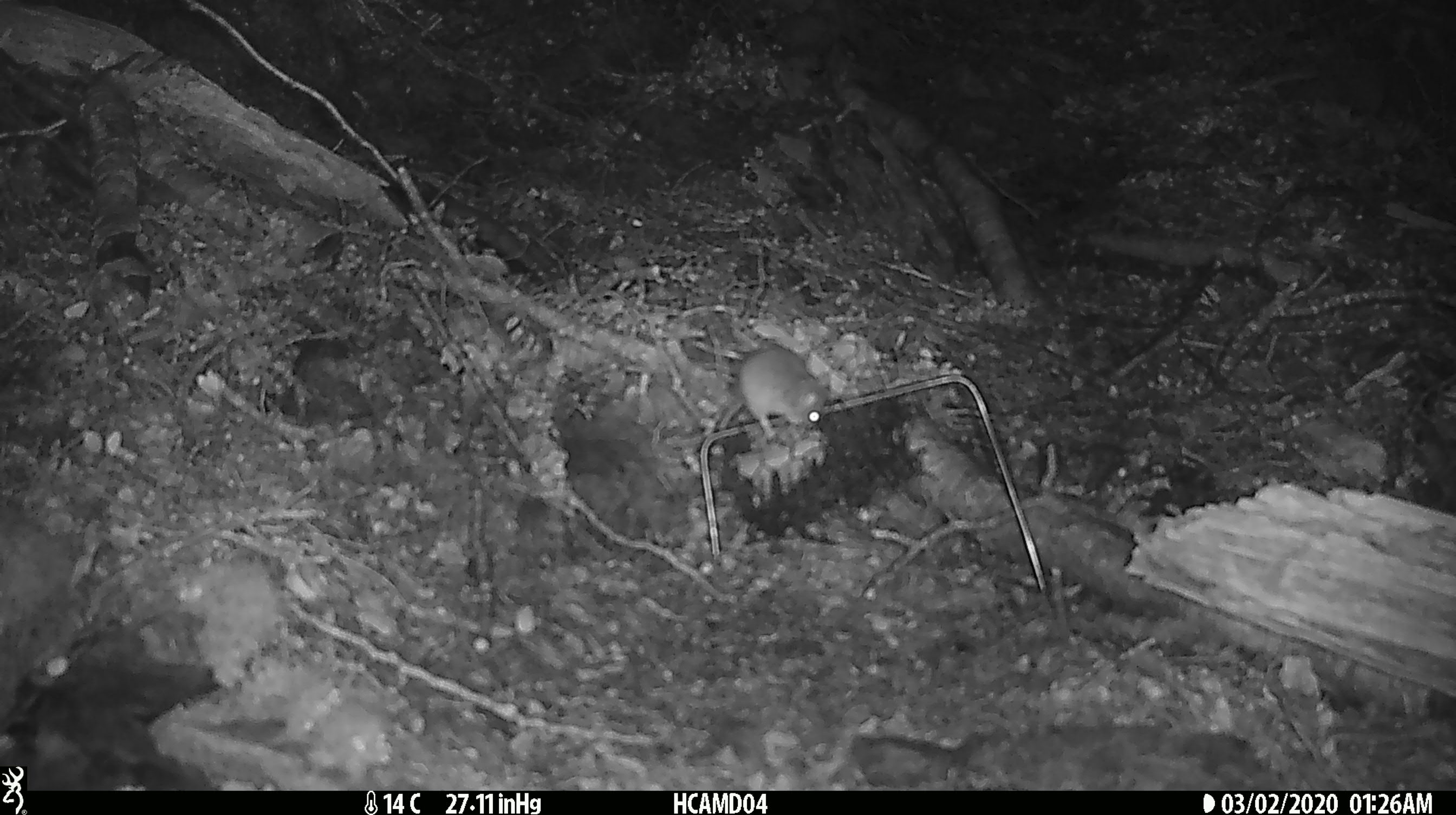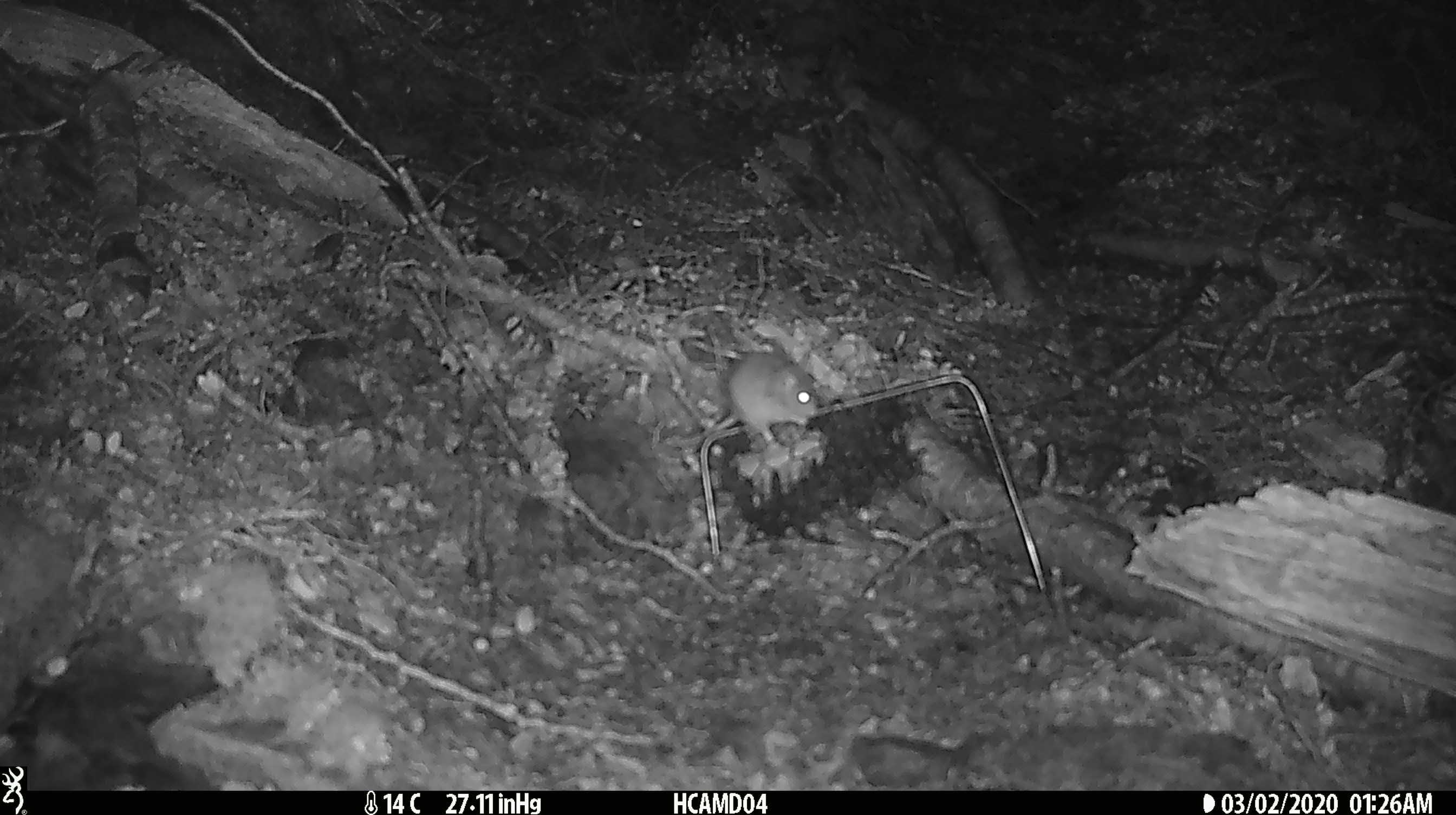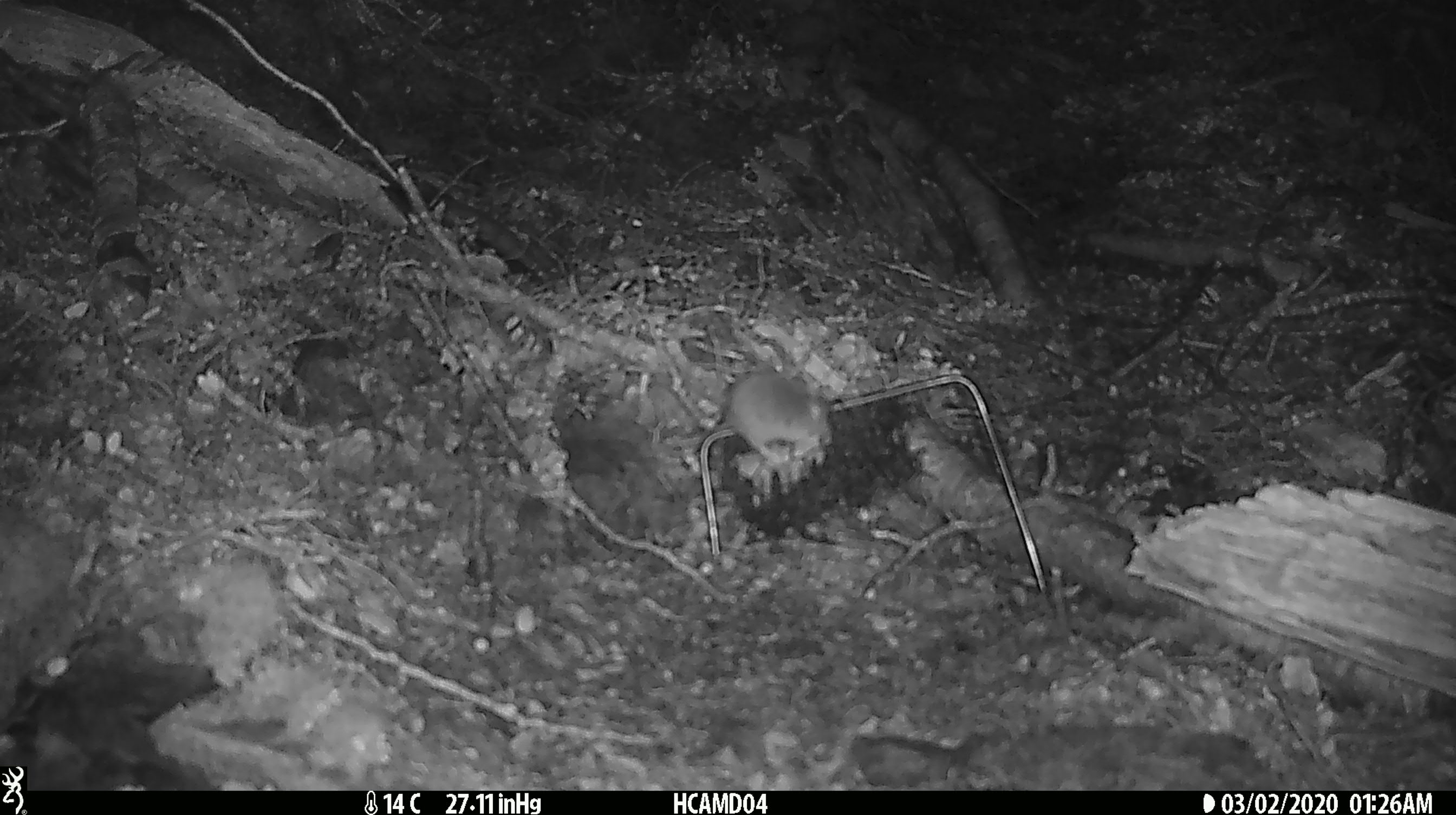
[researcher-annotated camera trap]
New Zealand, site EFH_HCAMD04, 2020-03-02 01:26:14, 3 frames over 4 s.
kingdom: Animalia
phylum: Chordata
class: Mammalia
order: Rodentia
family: Muridae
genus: Mus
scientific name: Mus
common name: mouse